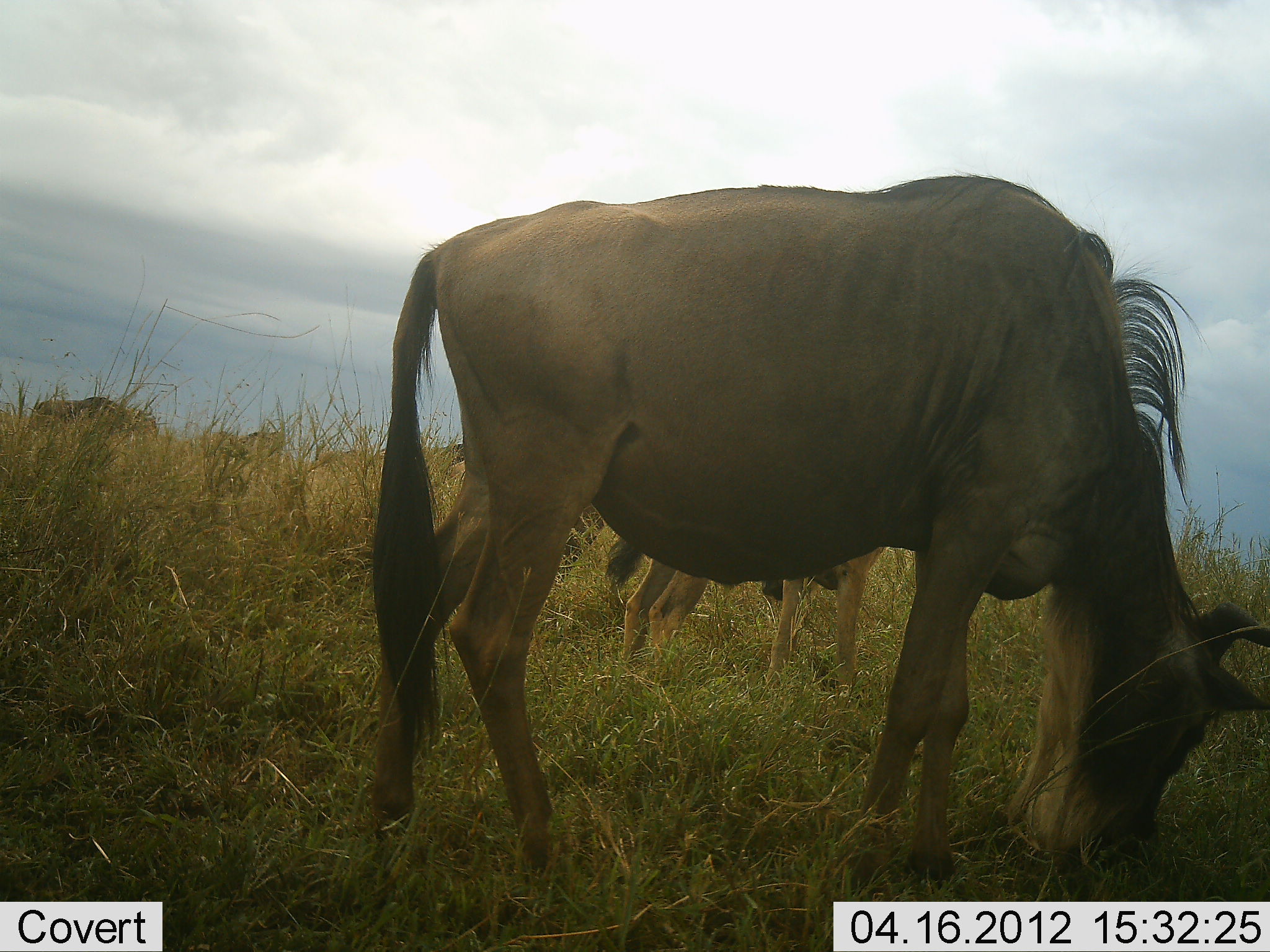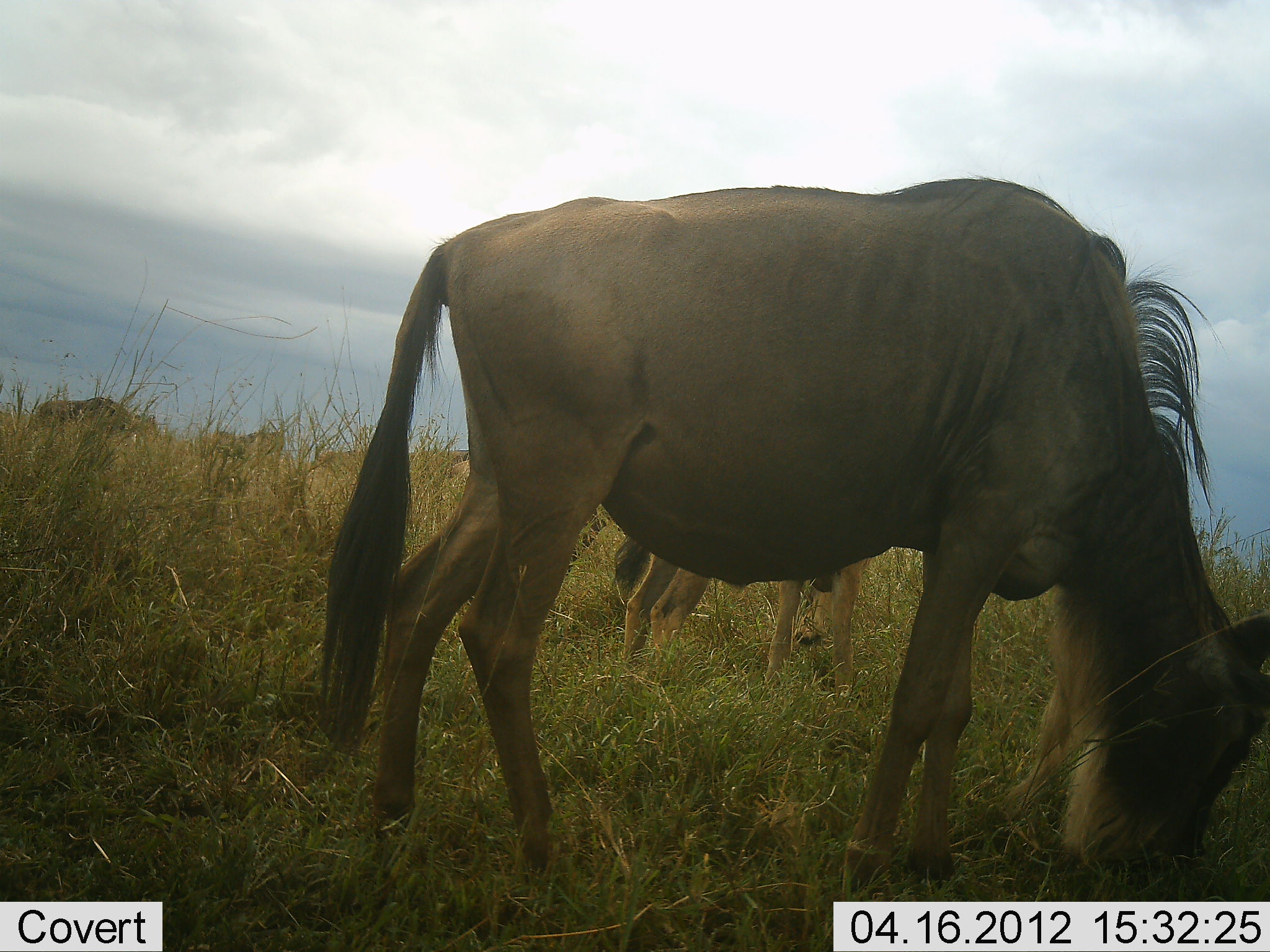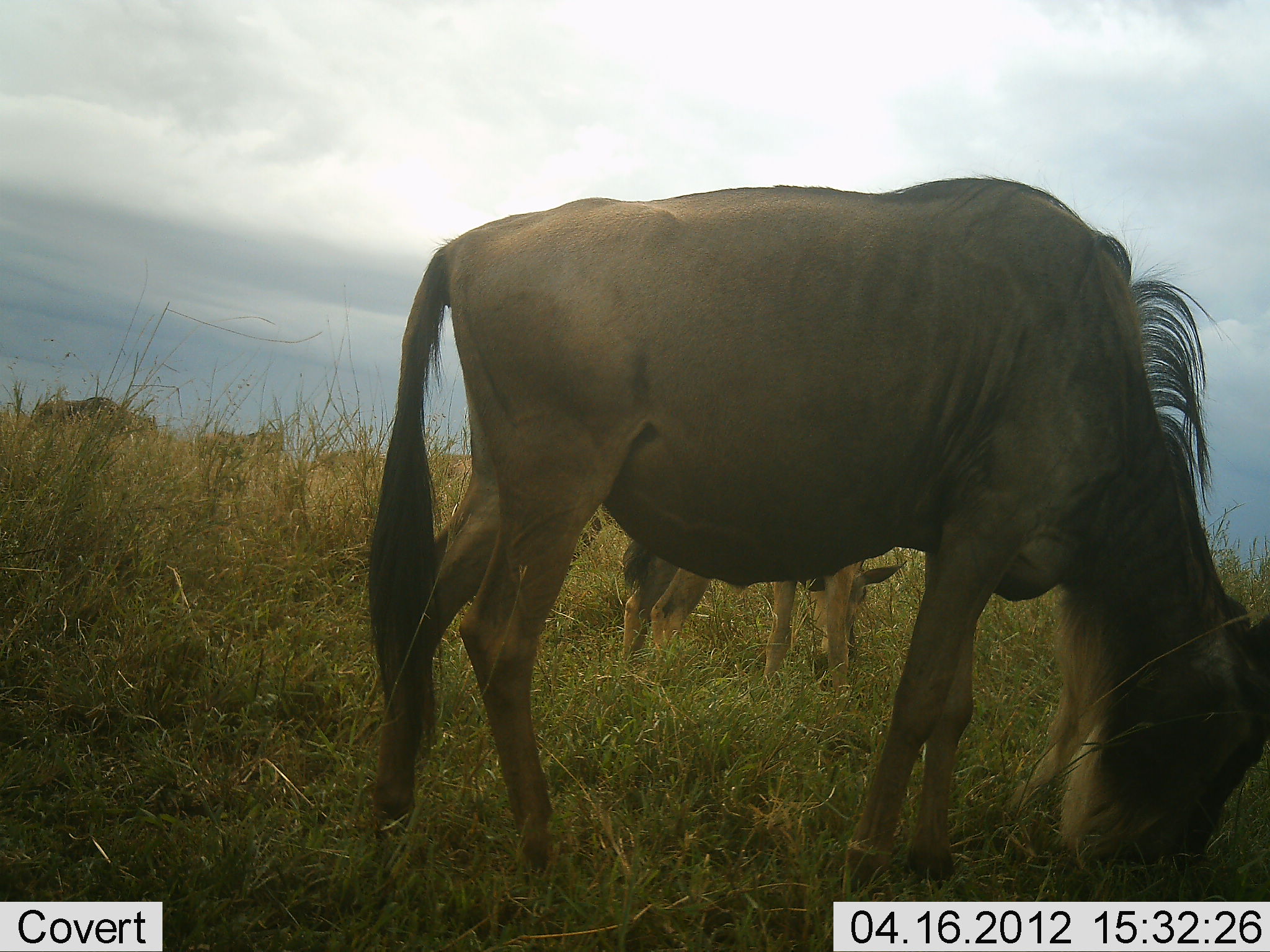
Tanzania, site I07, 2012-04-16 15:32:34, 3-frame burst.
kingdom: Animalia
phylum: Chordata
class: Mammalia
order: Artiodactyla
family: Bovidae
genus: Connochaetes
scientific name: Connochaetes taurinus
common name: blue wildebeest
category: wildebeest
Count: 2.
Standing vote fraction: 20%.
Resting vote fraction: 7%.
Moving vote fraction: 0%.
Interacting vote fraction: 7%.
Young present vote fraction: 60%.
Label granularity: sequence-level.